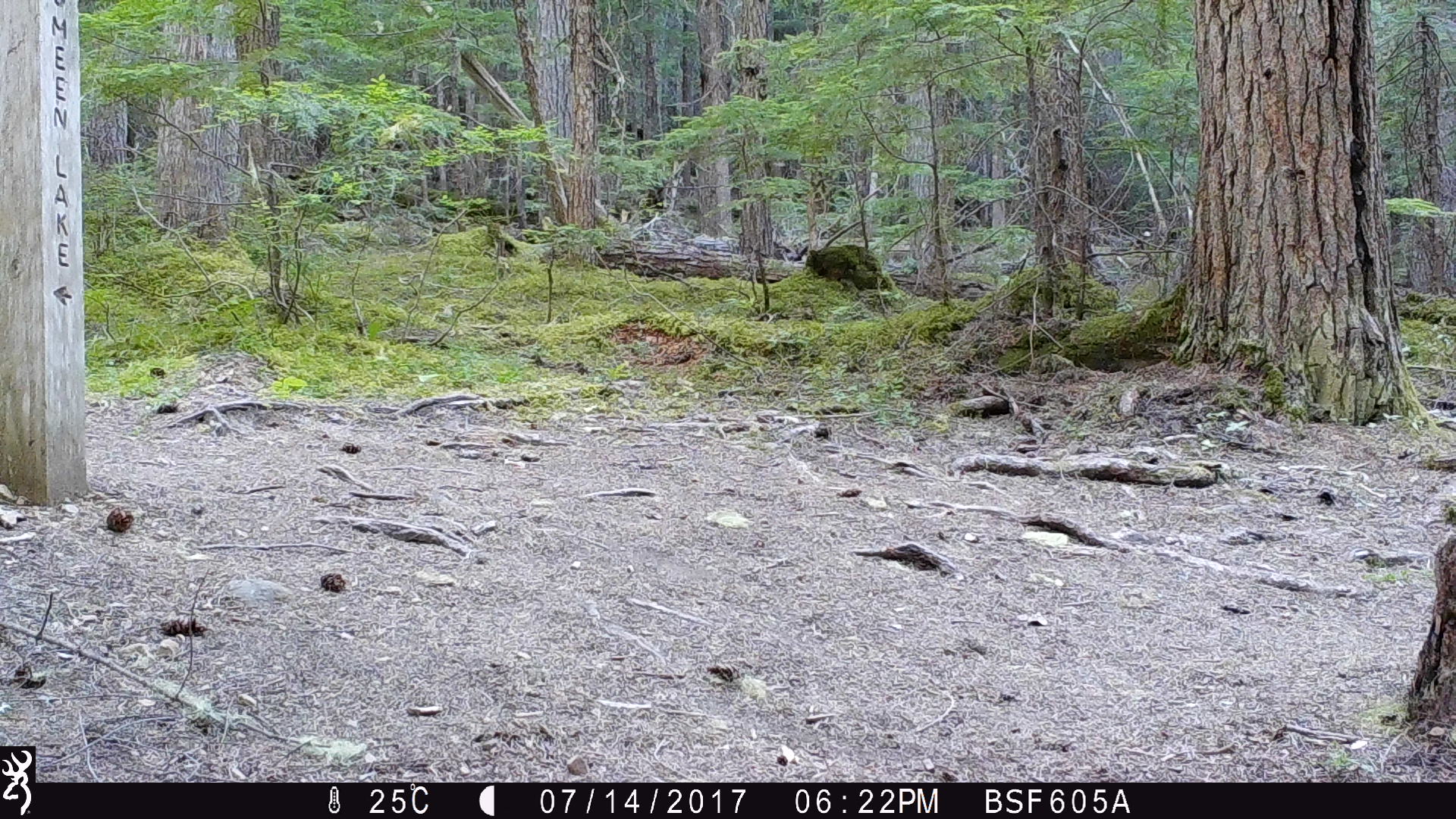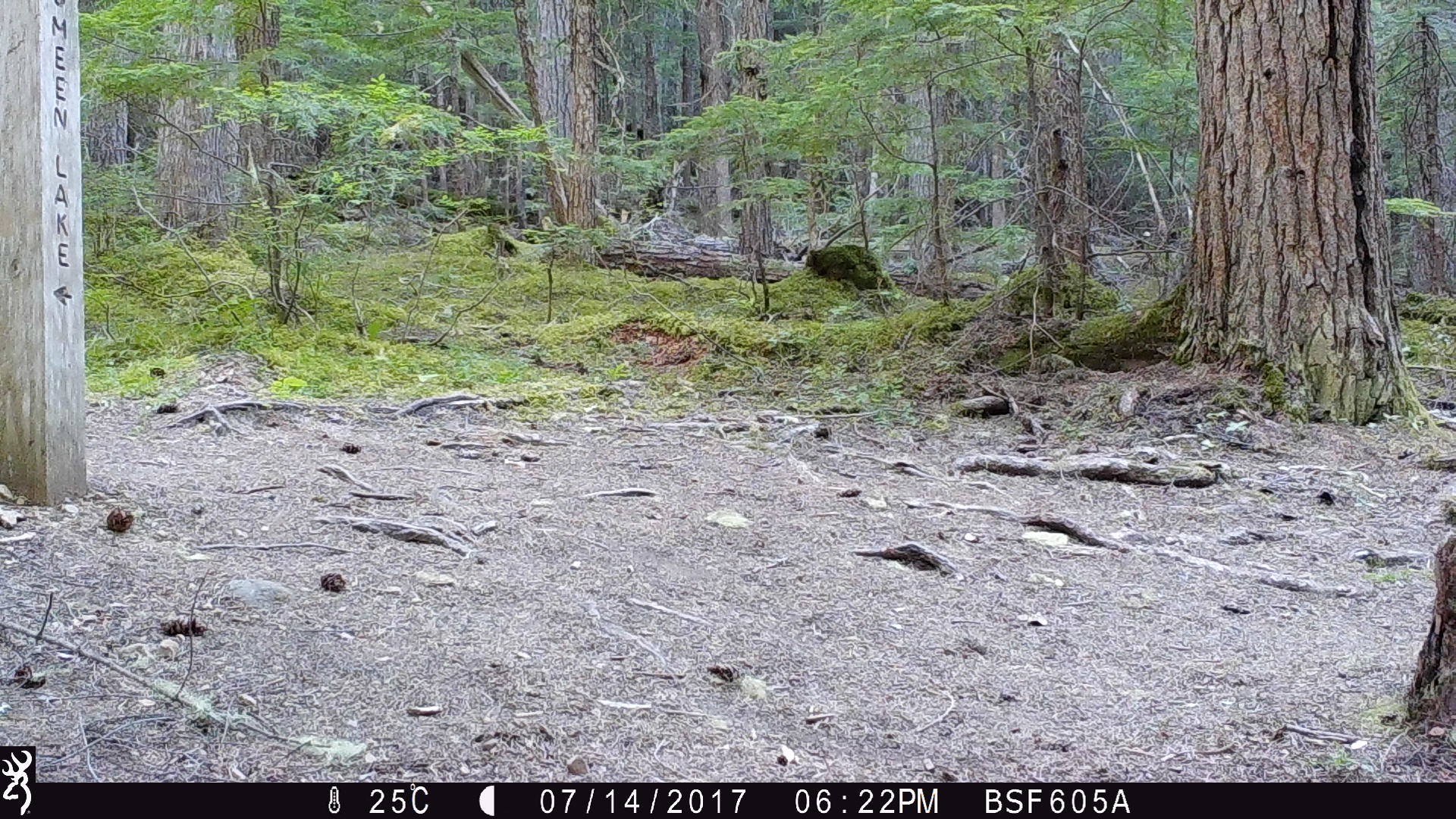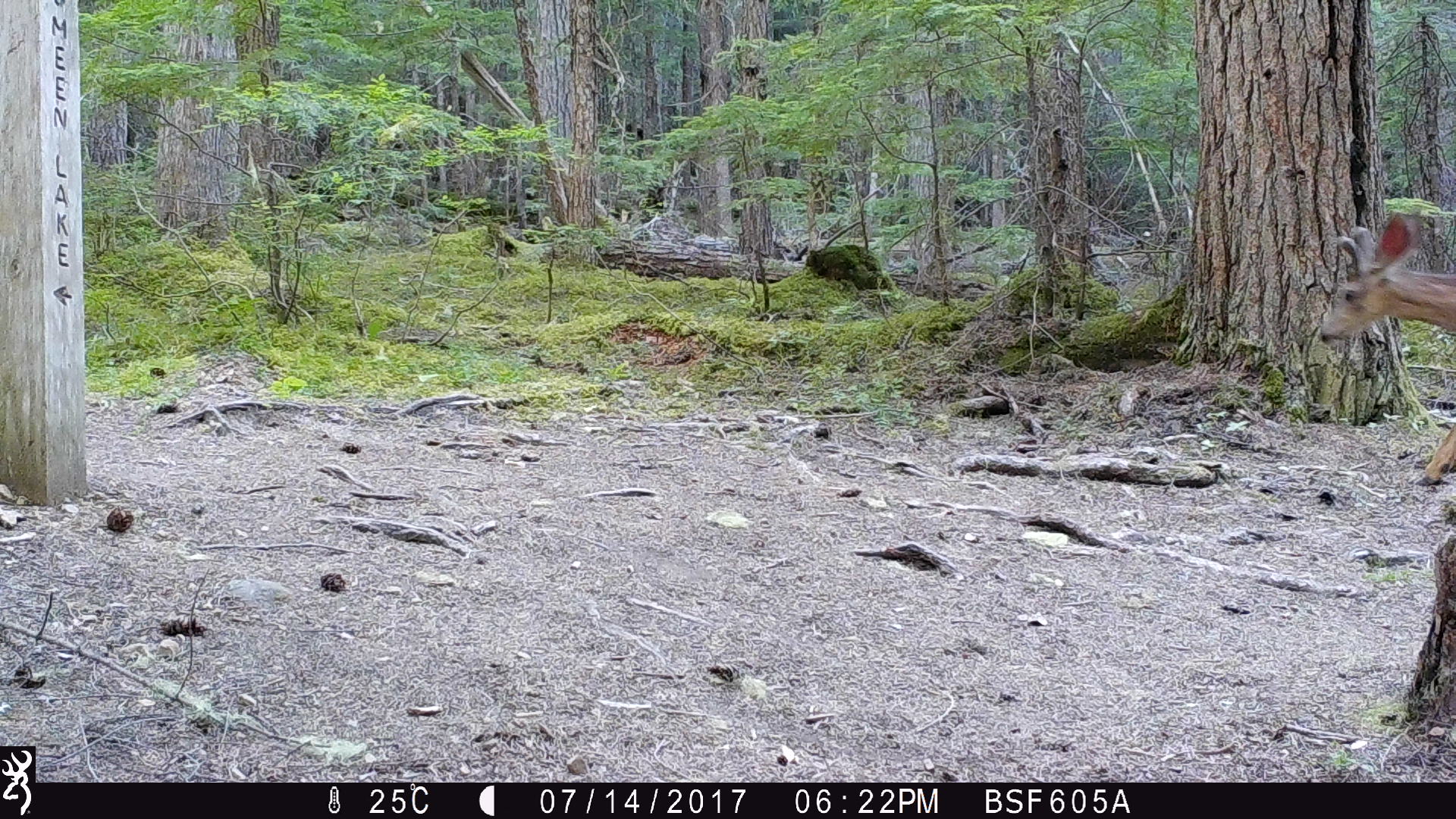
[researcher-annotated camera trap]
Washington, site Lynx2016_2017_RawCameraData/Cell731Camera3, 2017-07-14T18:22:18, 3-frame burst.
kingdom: Animalia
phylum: Chordata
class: Mammalia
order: Artiodactyla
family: Cervidae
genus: Odocoileus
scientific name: Odocoileus hemionus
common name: mule deer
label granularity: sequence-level